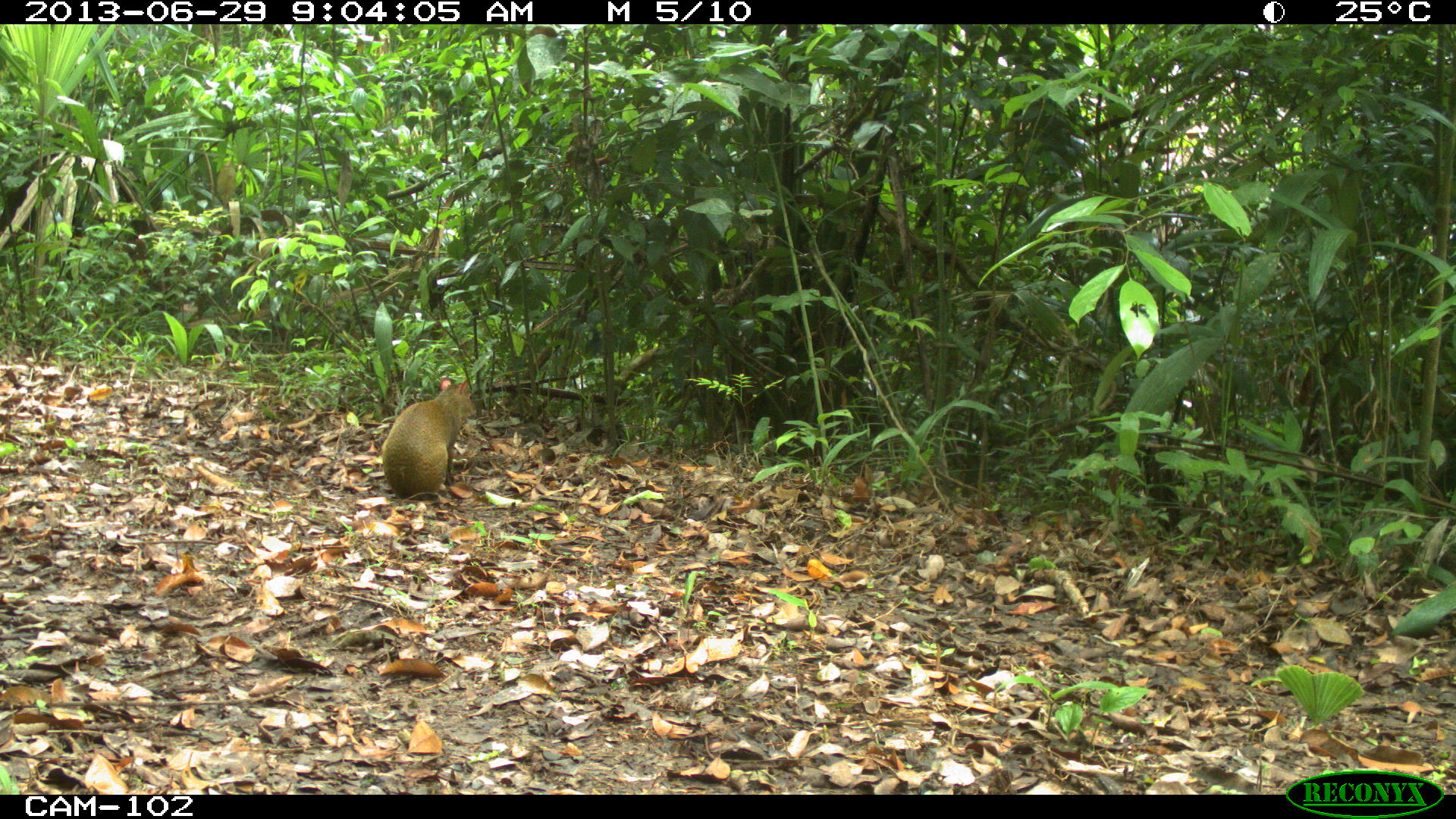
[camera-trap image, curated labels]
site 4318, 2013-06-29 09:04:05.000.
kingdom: Animalia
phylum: Chordata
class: Mammalia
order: Rodentia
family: Dasyproctidae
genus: Dasyprocta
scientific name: Dasyprocta punctata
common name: central american agouti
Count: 1.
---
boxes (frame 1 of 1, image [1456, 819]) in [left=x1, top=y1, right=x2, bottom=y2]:
dasyprocta punctata: [left=380, top=378, right=477, bottom=500]